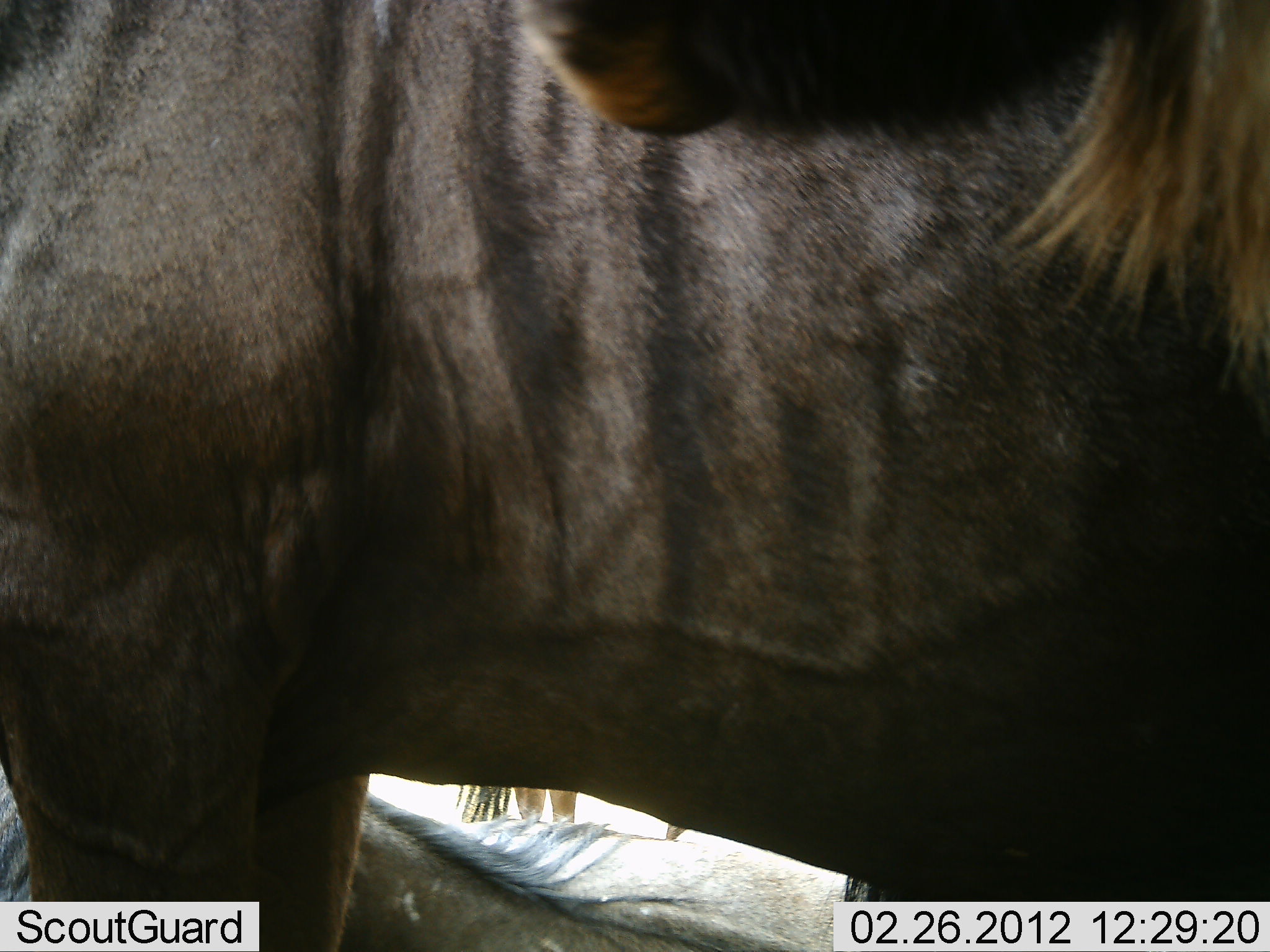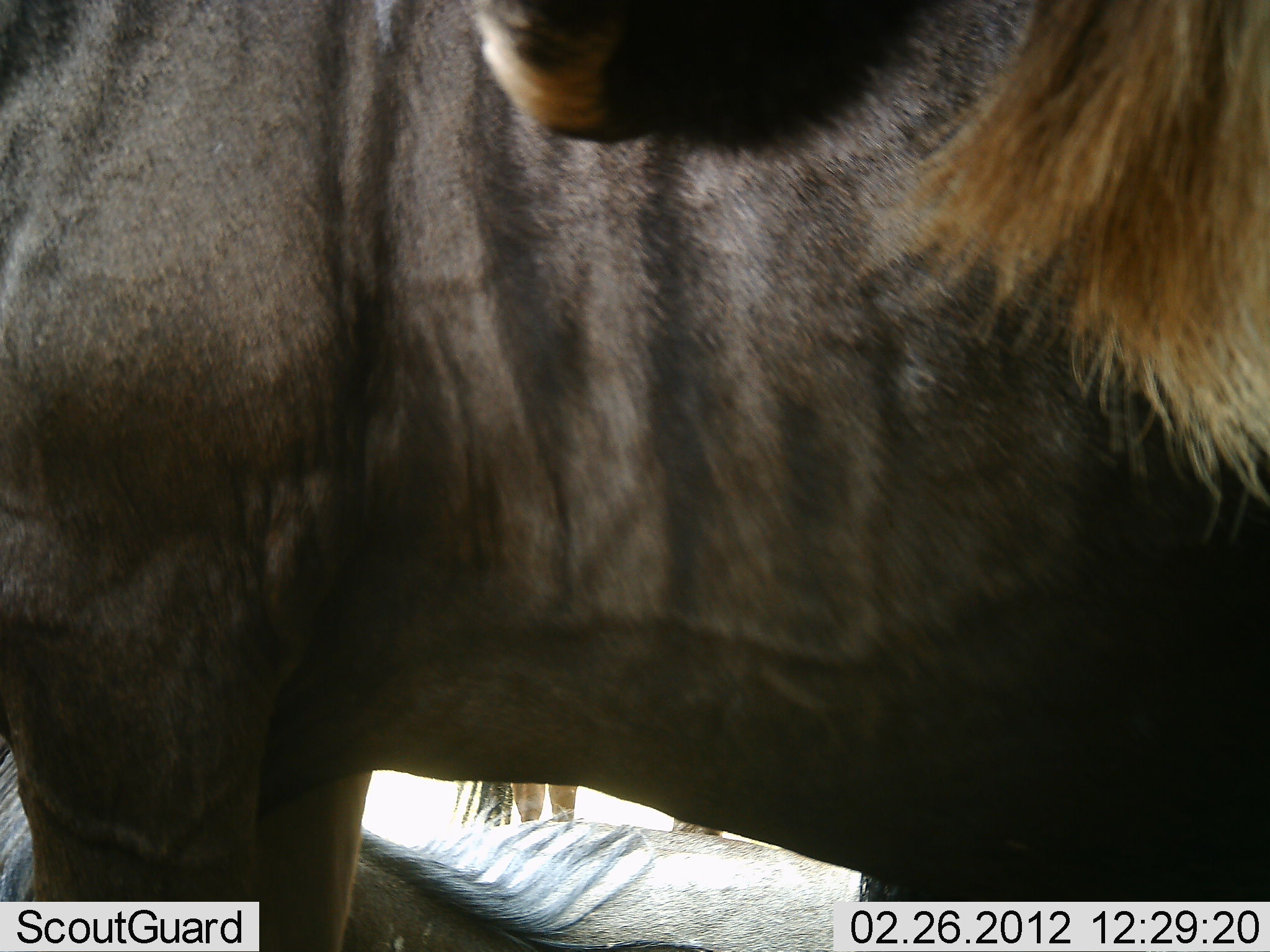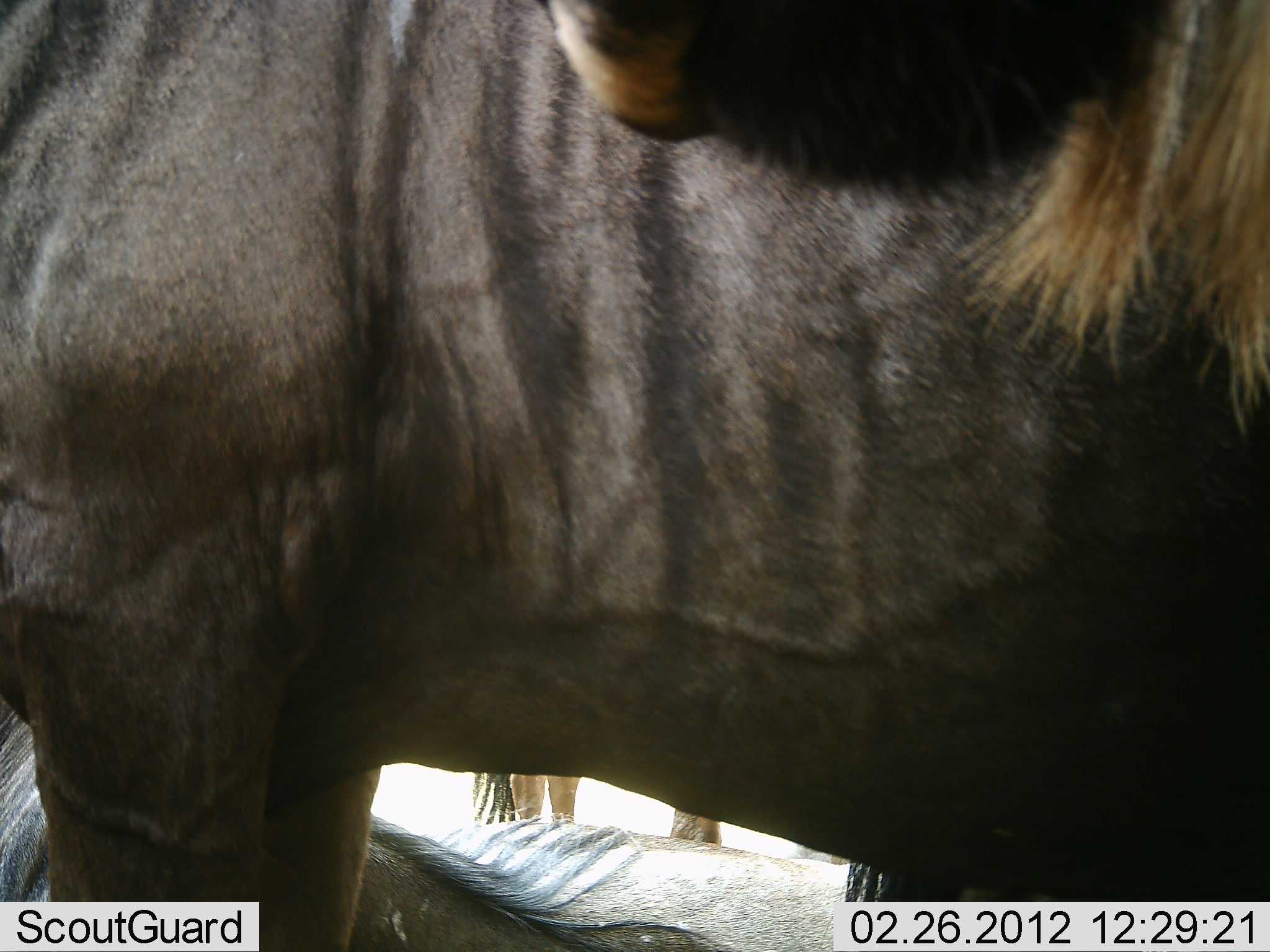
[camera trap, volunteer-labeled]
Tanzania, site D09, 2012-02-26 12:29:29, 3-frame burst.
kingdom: Animalia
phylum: Chordata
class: Mammalia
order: Artiodactyla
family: Bovidae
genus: Connochaetes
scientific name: Connochaetes taurinus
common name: blue wildebeest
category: wildebeest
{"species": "wildebeest (blue wildebeest) (Connochaetes taurinus)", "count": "3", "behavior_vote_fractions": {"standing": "94%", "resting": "56%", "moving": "0%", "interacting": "0%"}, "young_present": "0%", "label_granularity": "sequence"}